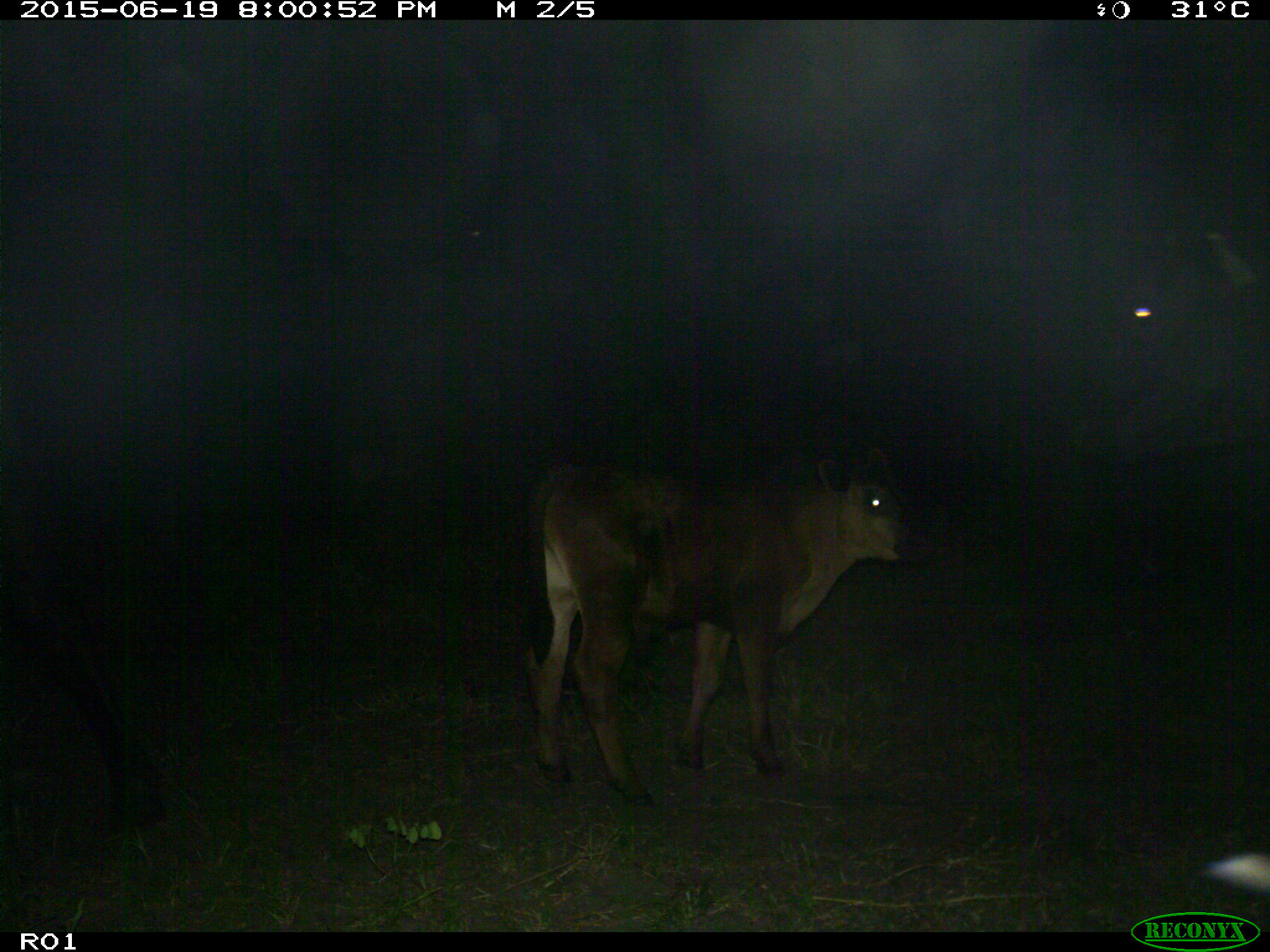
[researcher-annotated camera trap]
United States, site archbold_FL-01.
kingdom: Animalia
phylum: Chordata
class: Mammalia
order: Artiodactyla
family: Bovidae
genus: Bos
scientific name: Bos taurus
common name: domestic cow